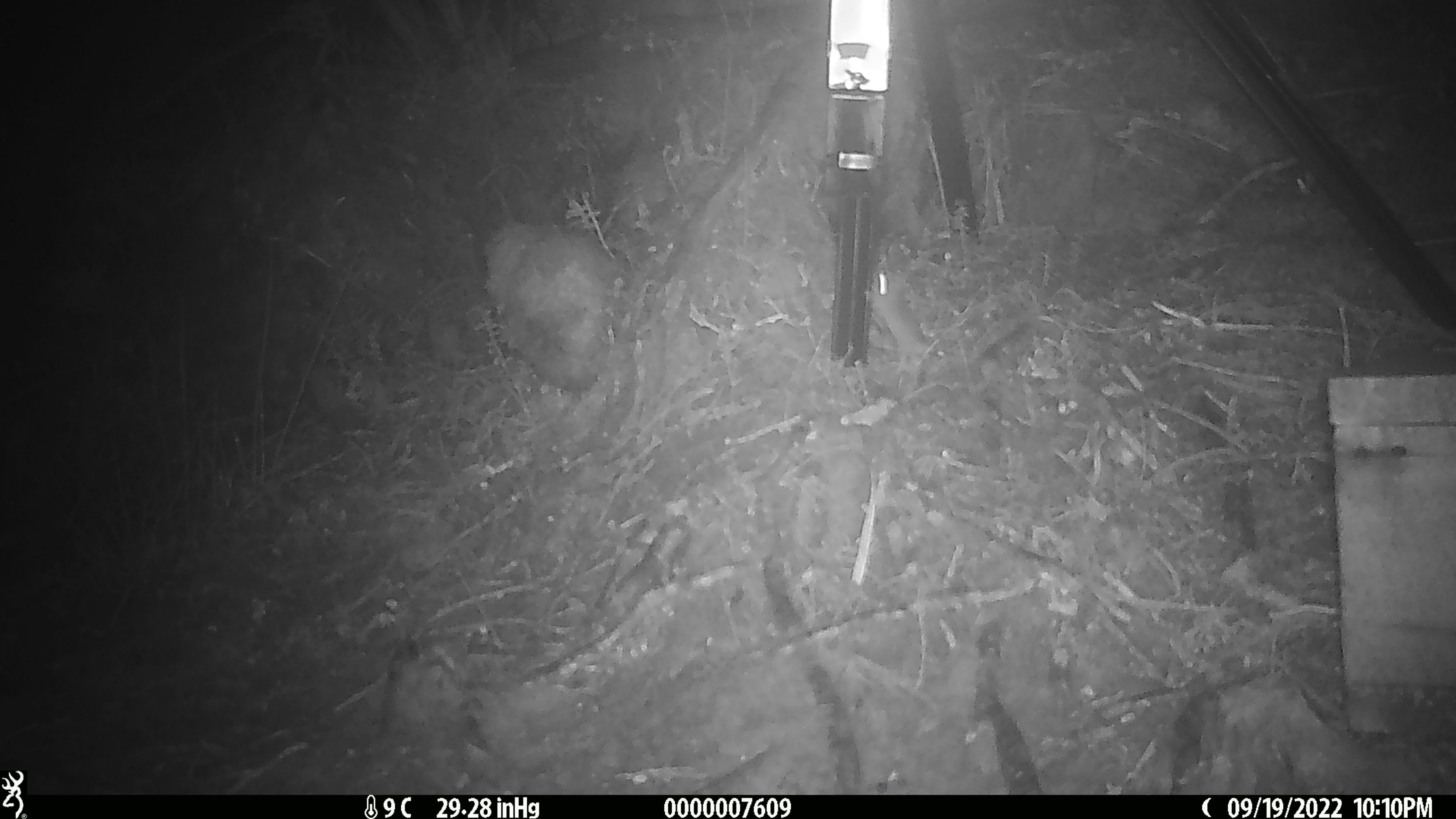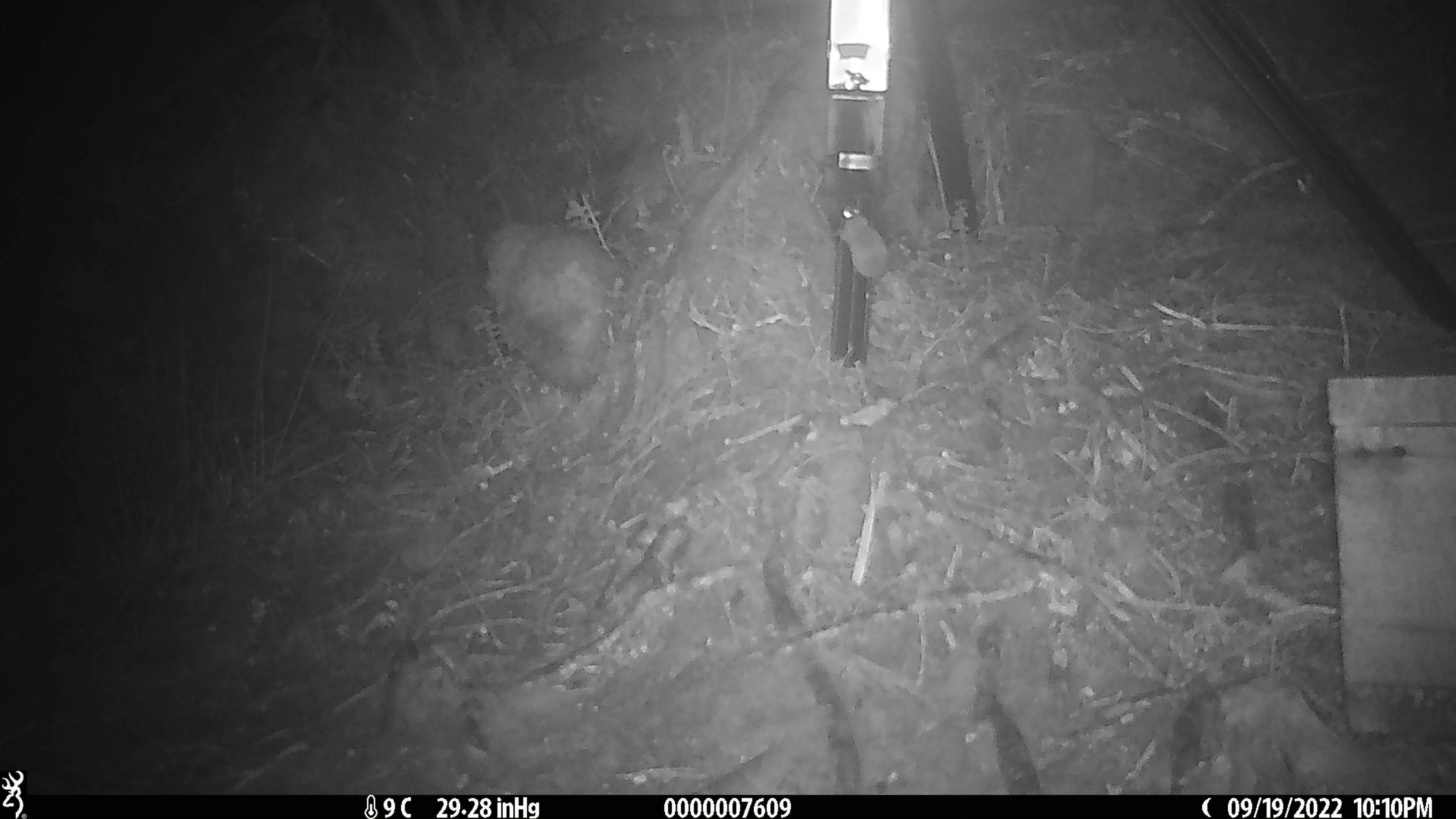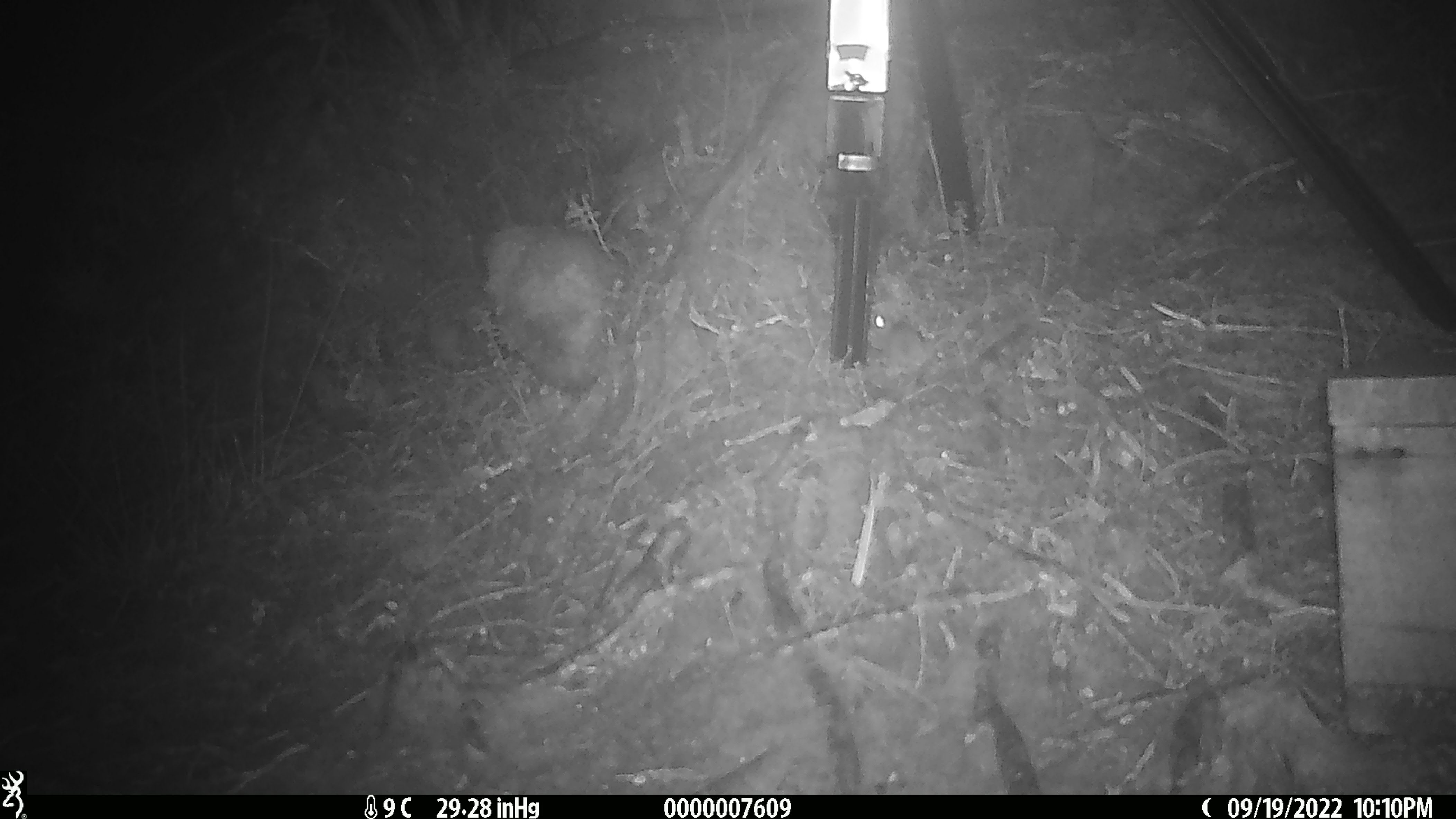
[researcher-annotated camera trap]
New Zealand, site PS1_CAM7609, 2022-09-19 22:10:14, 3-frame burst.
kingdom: Animalia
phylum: Chordata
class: Mammalia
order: Rodentia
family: Muridae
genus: Mus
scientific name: Mus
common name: mouse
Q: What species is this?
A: Mouse (Mus).